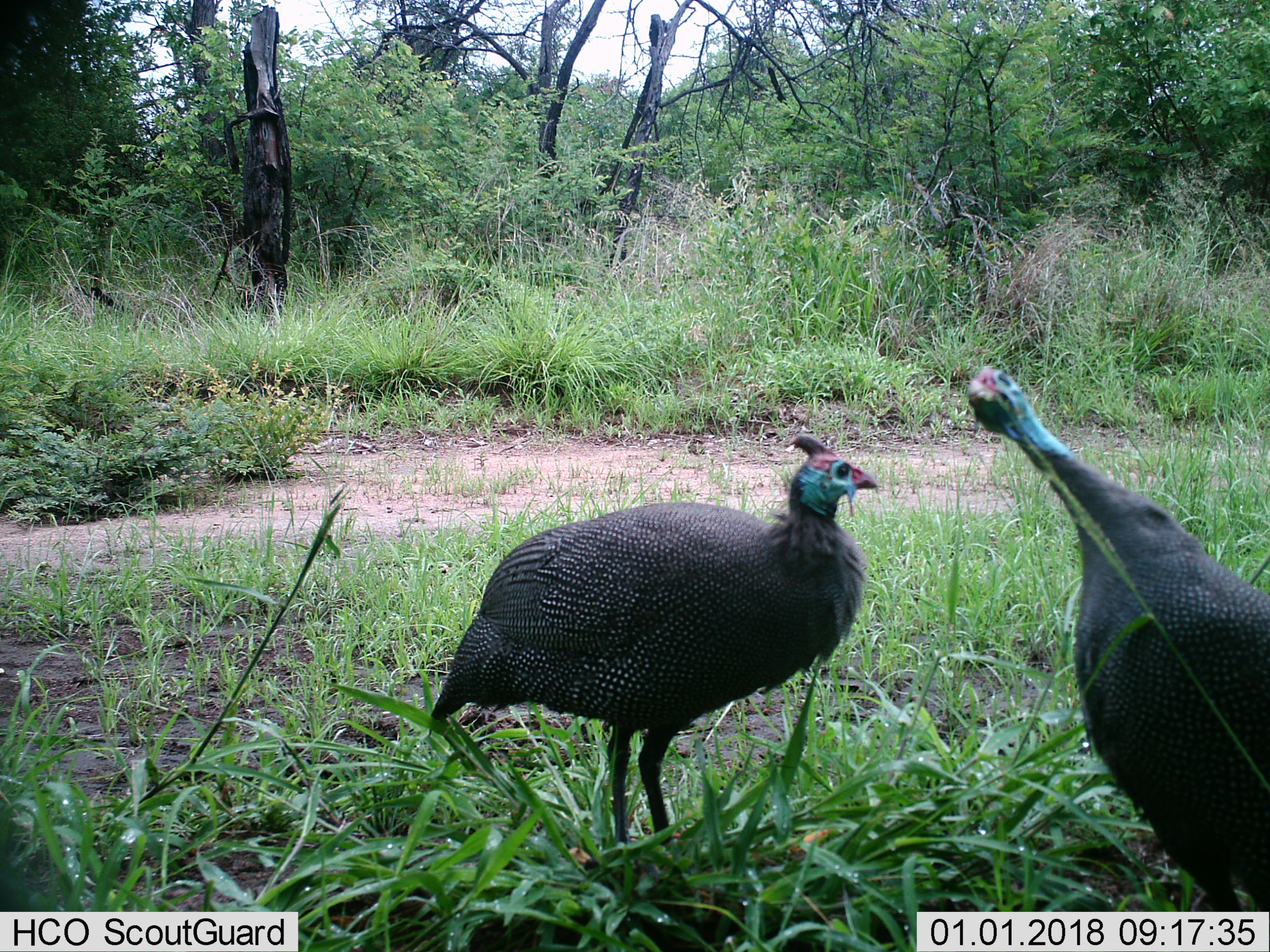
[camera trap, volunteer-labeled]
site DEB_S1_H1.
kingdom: Animalia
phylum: Chordata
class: Aves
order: Galliformes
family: Numididae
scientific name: Numididae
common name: guineafowl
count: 2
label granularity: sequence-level